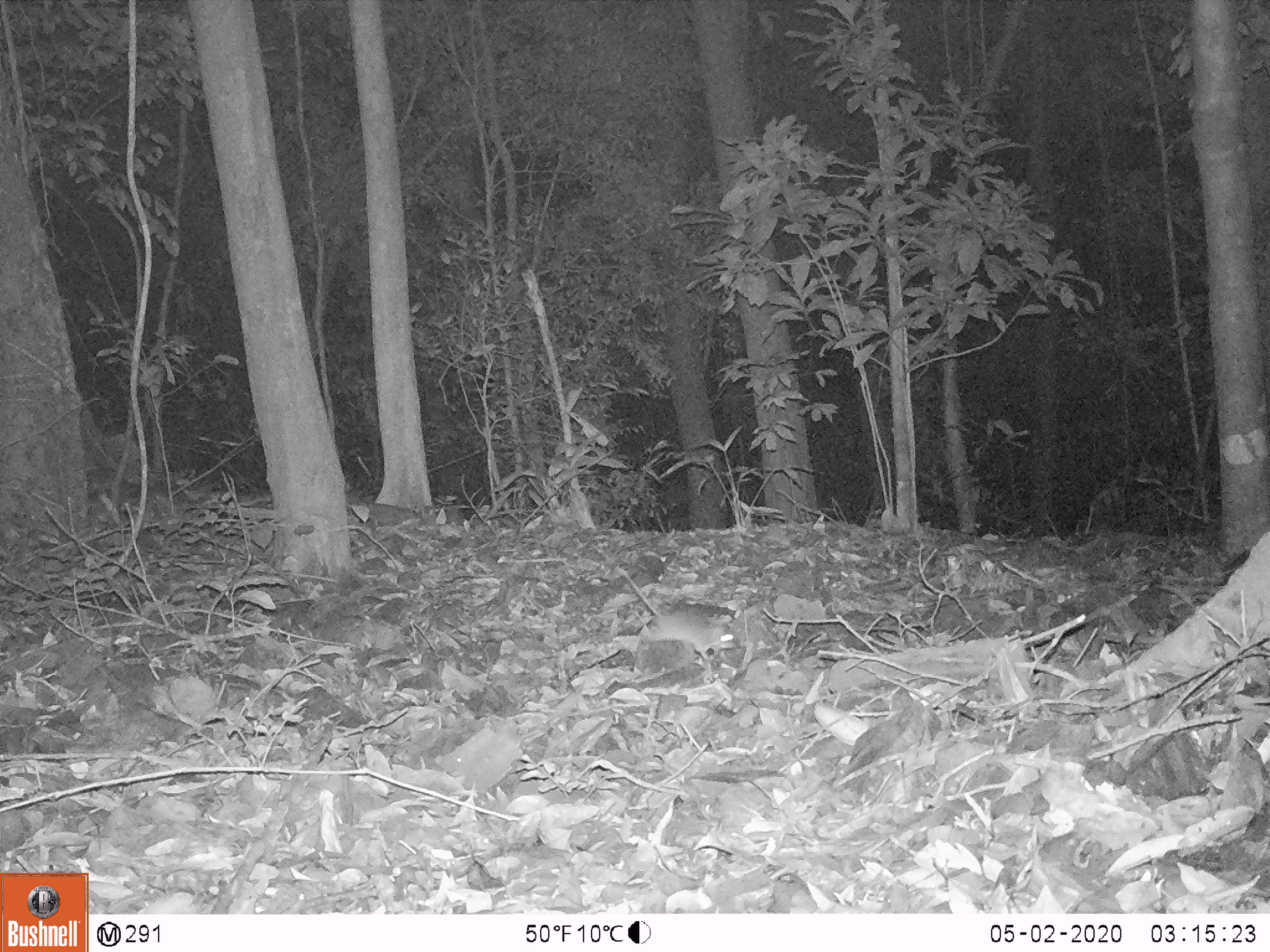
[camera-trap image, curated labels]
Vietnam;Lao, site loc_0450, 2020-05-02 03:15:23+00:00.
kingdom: Animalia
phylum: Chordata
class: Mammalia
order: Rodentia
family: Muridae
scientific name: Muridae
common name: old-world mice and rats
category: unidentified murid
Unidentified murid (old-world mice and rats) (Muridae). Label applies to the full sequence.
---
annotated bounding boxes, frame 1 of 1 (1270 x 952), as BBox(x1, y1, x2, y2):
unidentified murid: BBox(646, 610, 736, 661)